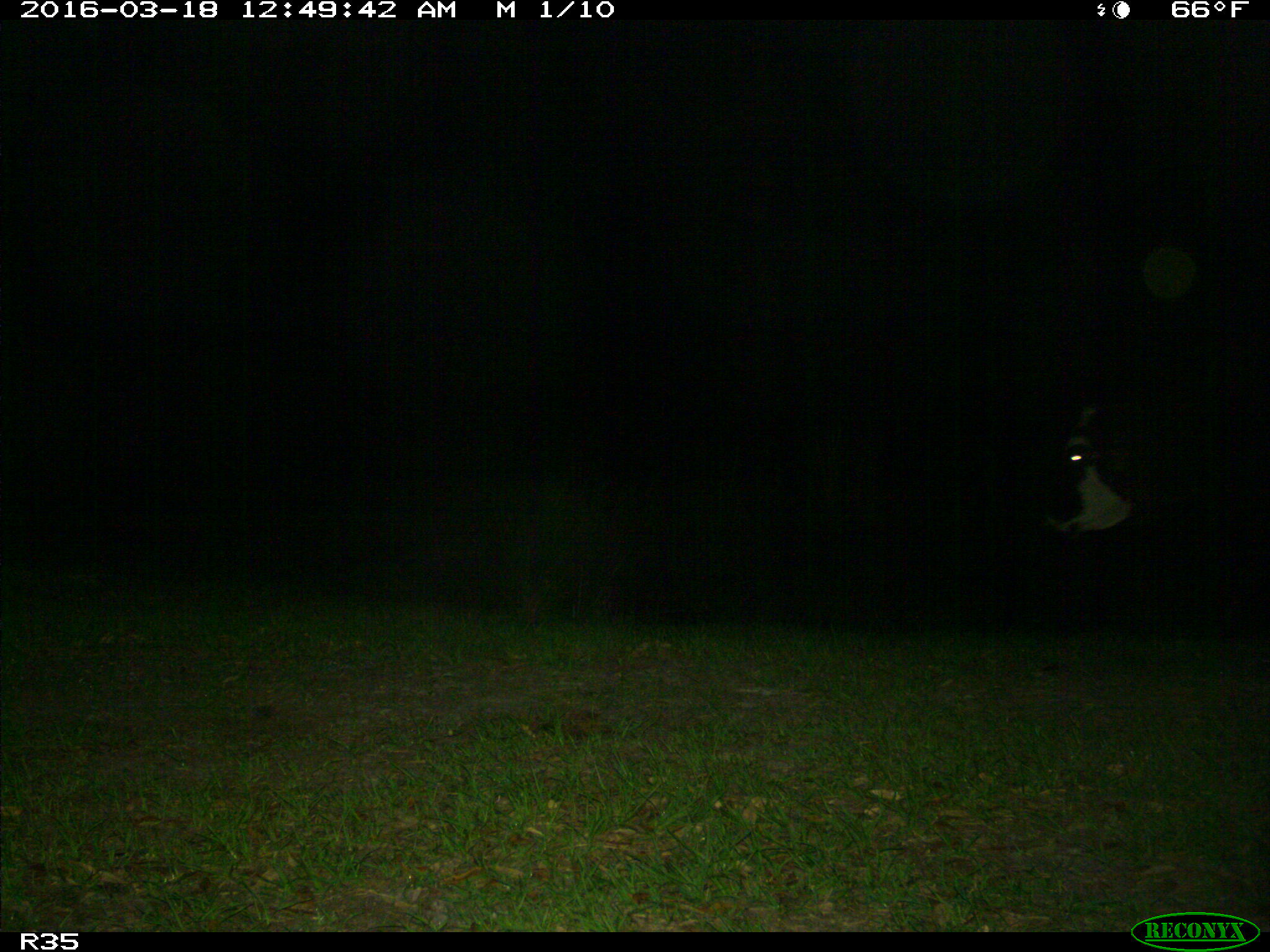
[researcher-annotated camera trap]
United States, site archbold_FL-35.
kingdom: Animalia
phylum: Chordata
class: Mammalia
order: Artiodactyla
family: Bovidae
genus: Bos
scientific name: Bos taurus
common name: domestic cow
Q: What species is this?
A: Bos taurus (domestic cow).